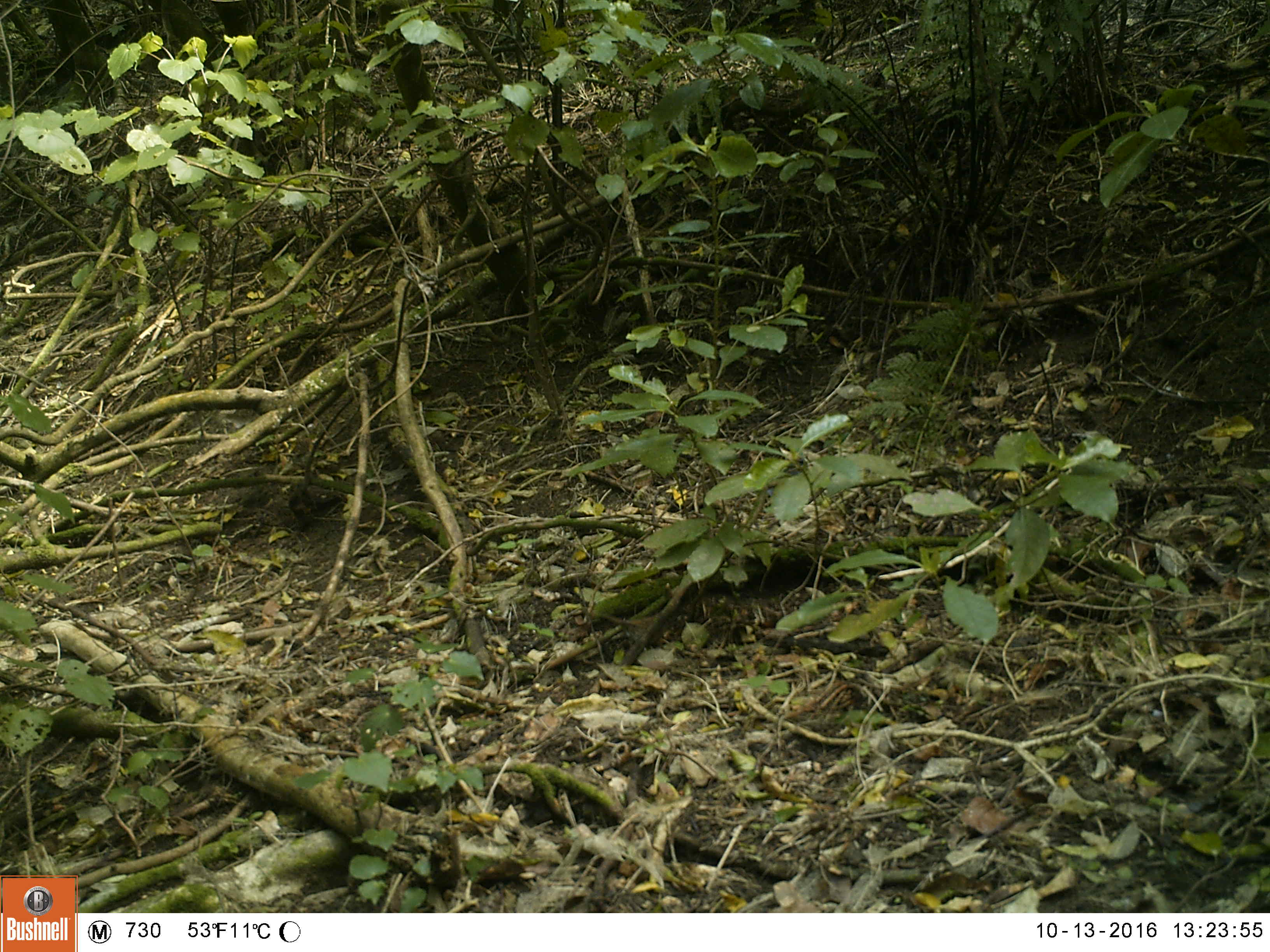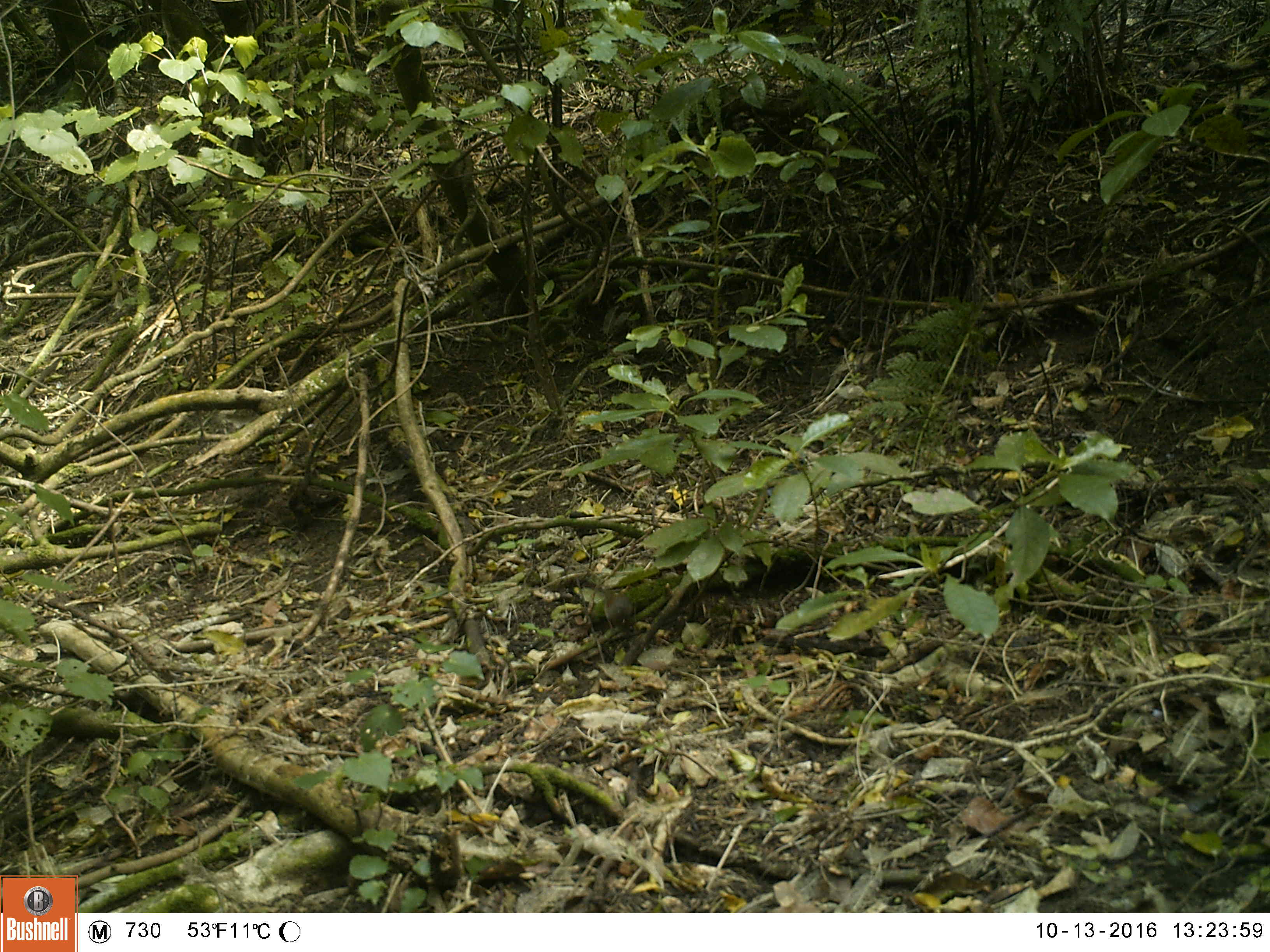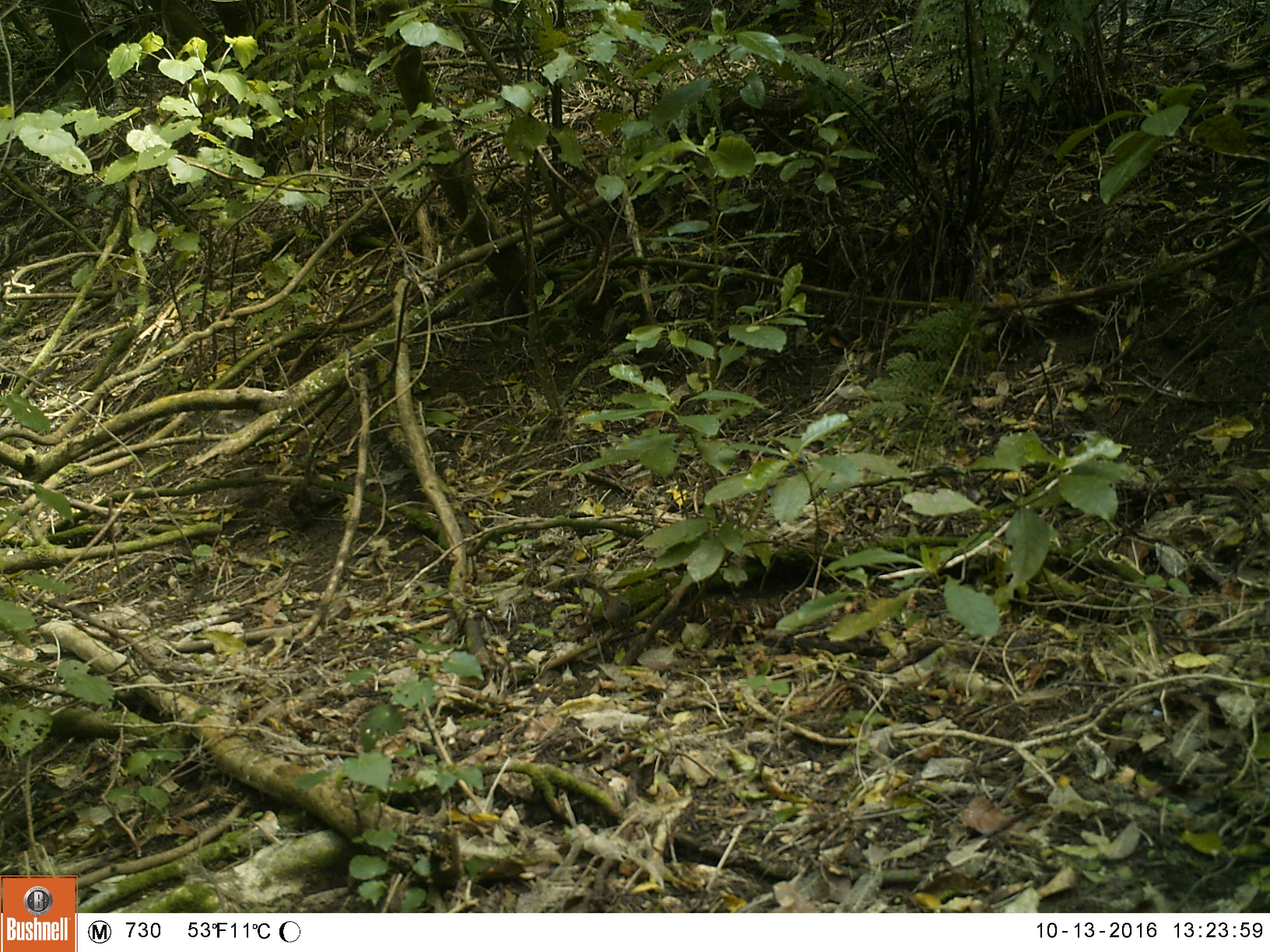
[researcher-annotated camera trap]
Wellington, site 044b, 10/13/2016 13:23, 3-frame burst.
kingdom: Animalia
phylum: Chordata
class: Aves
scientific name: Aves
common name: bird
Bird (Aves).